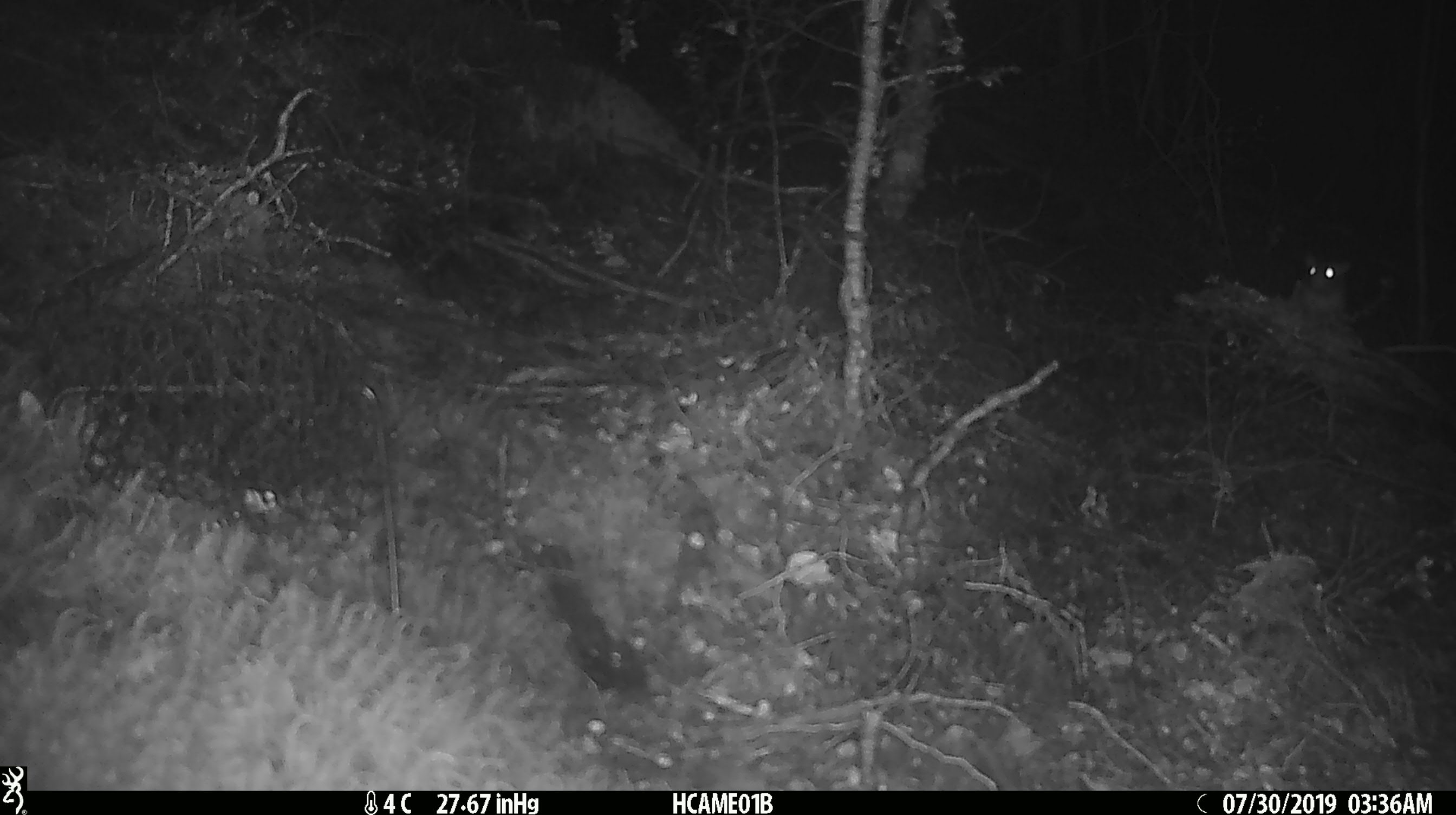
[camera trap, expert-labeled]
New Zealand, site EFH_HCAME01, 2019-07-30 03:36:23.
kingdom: Animalia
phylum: Chordata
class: Mammalia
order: Rodentia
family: Muridae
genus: Mus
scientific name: Mus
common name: mouse